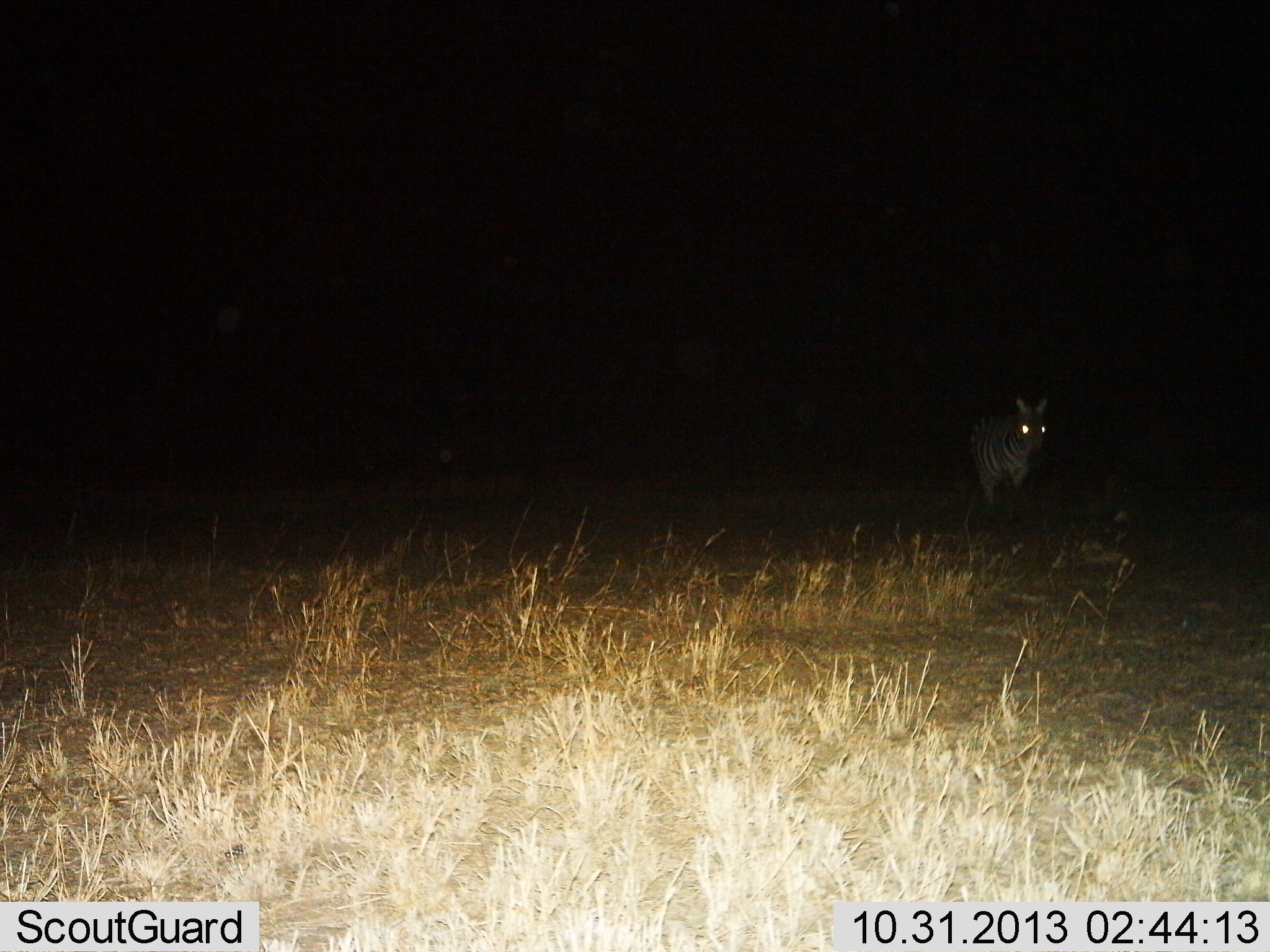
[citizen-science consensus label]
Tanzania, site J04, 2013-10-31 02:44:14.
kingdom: Animalia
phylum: Chordata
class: Mammalia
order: Perissodactyla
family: Equidae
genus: Equus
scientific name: Equus quagga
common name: plains zebra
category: zebra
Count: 1.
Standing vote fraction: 79%.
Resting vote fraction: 0%.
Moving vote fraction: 21%.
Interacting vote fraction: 0%.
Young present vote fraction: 0%.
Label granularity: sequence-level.